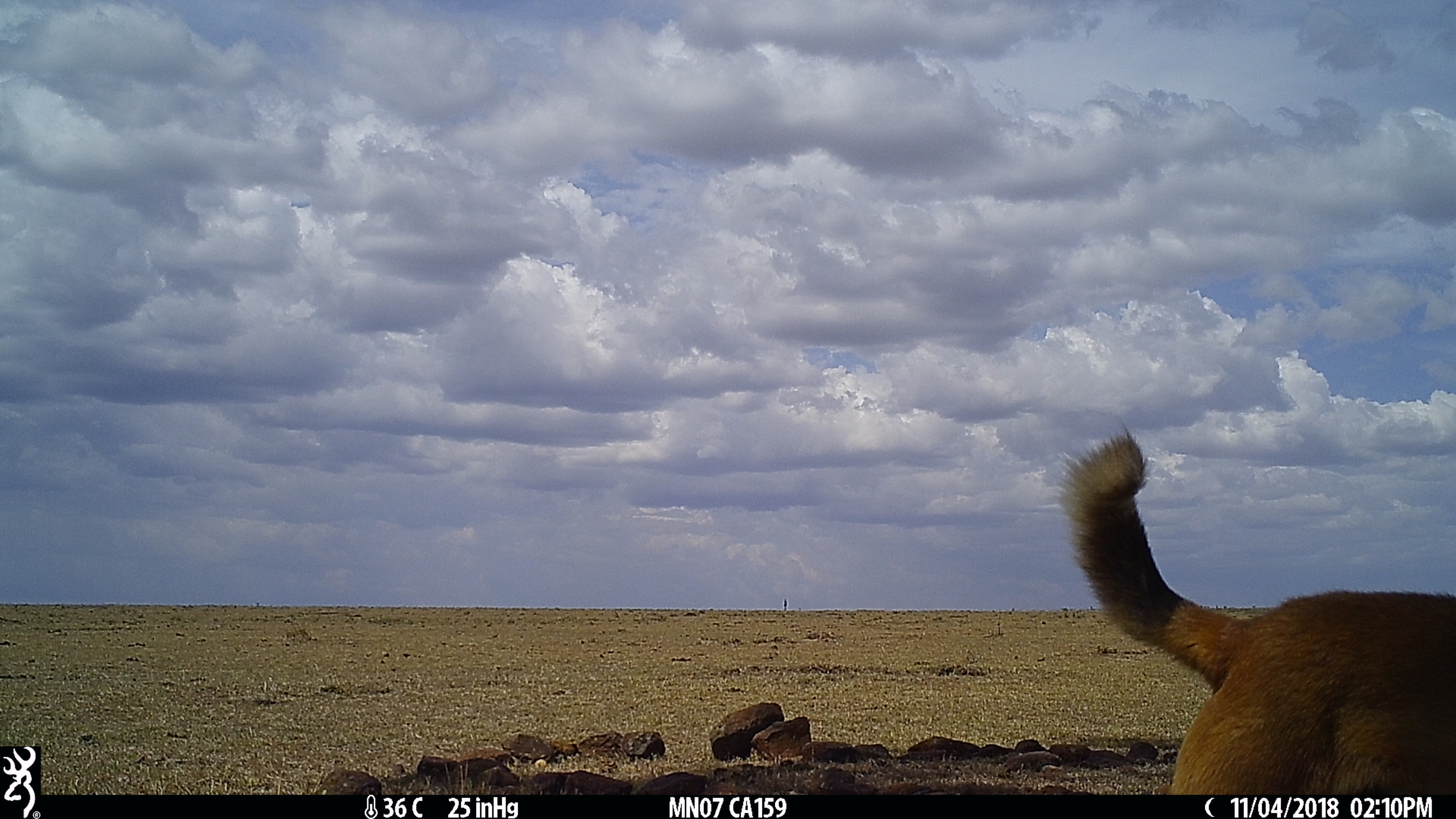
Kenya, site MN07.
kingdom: Animalia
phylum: Chordata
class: Mammalia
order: Carnivora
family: Canidae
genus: Canis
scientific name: Canis familiaris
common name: domestic dog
Domestic dog (Canis familiaris).